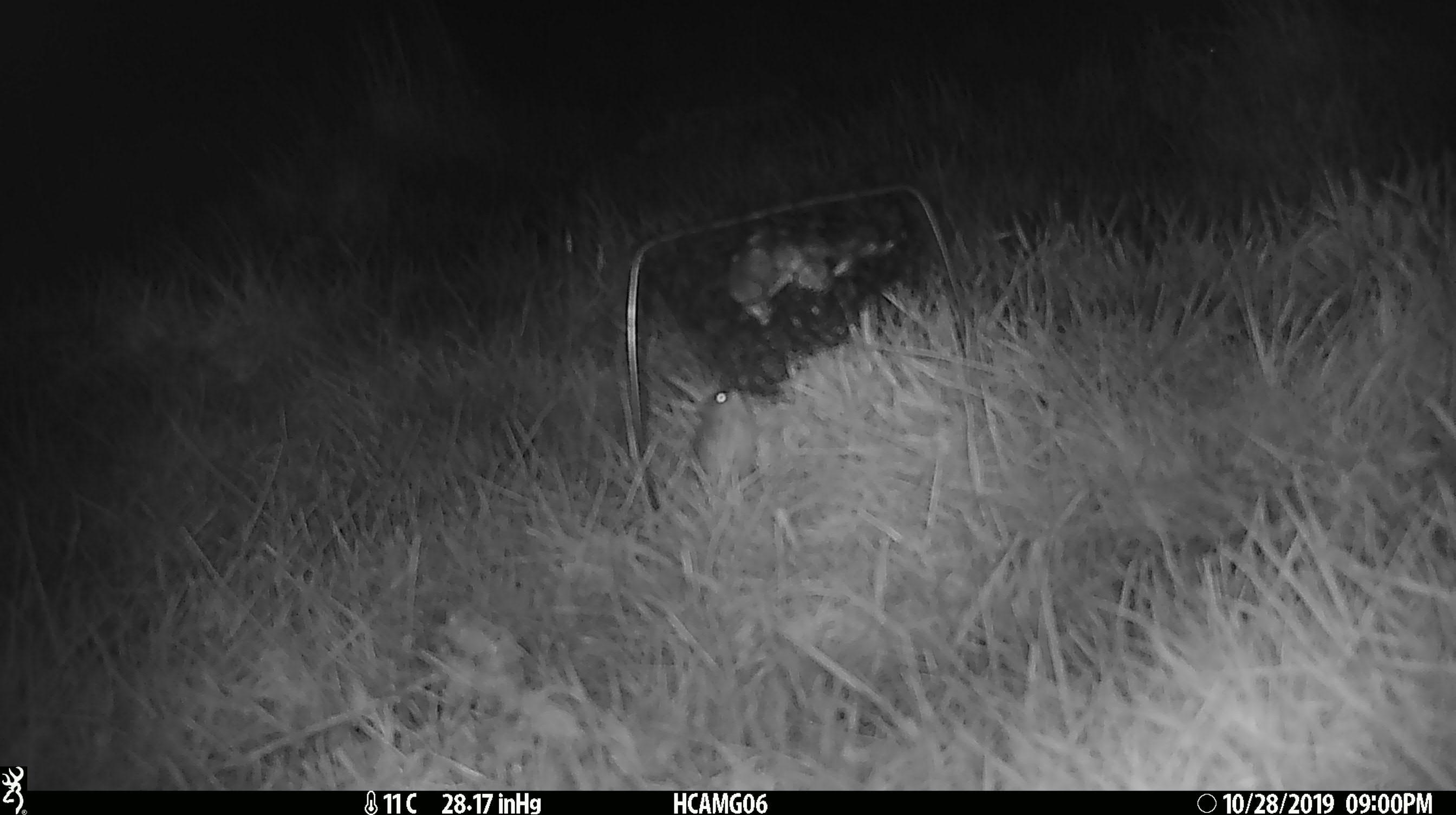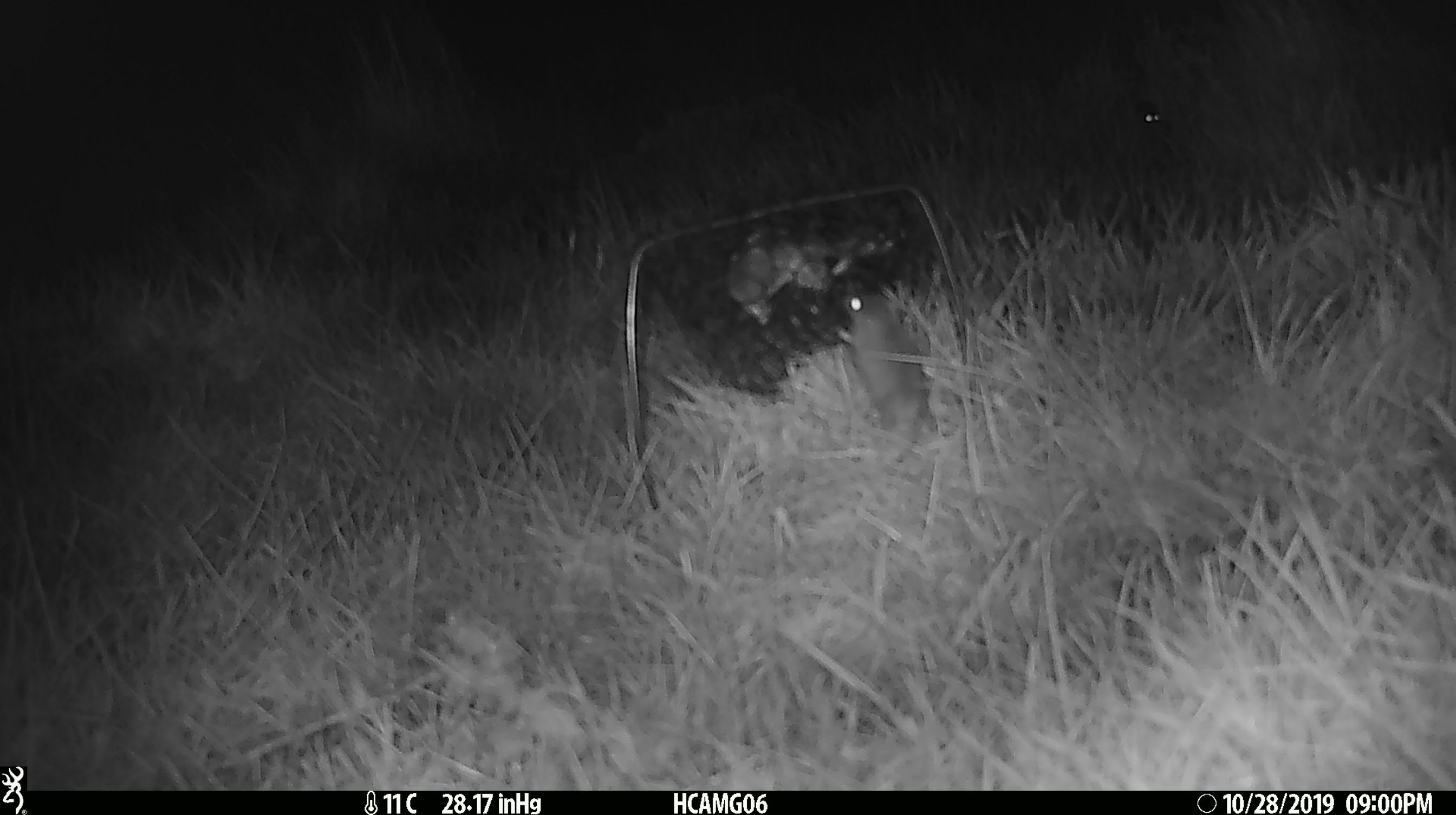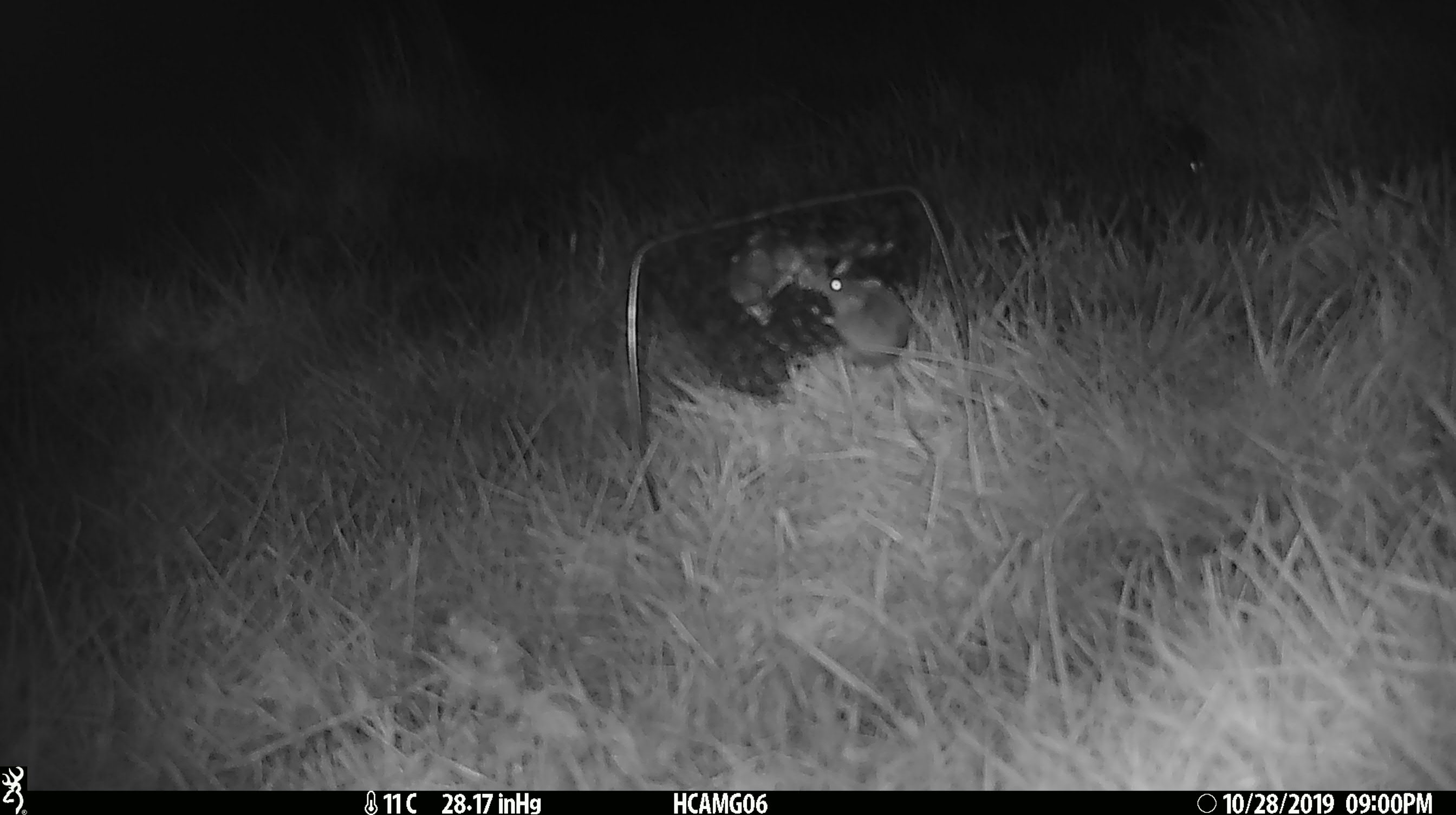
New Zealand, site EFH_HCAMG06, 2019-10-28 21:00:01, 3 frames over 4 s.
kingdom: Animalia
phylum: Chordata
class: Mammalia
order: Rodentia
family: Muridae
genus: Mus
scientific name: Mus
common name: mouse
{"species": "mouse (Mus)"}